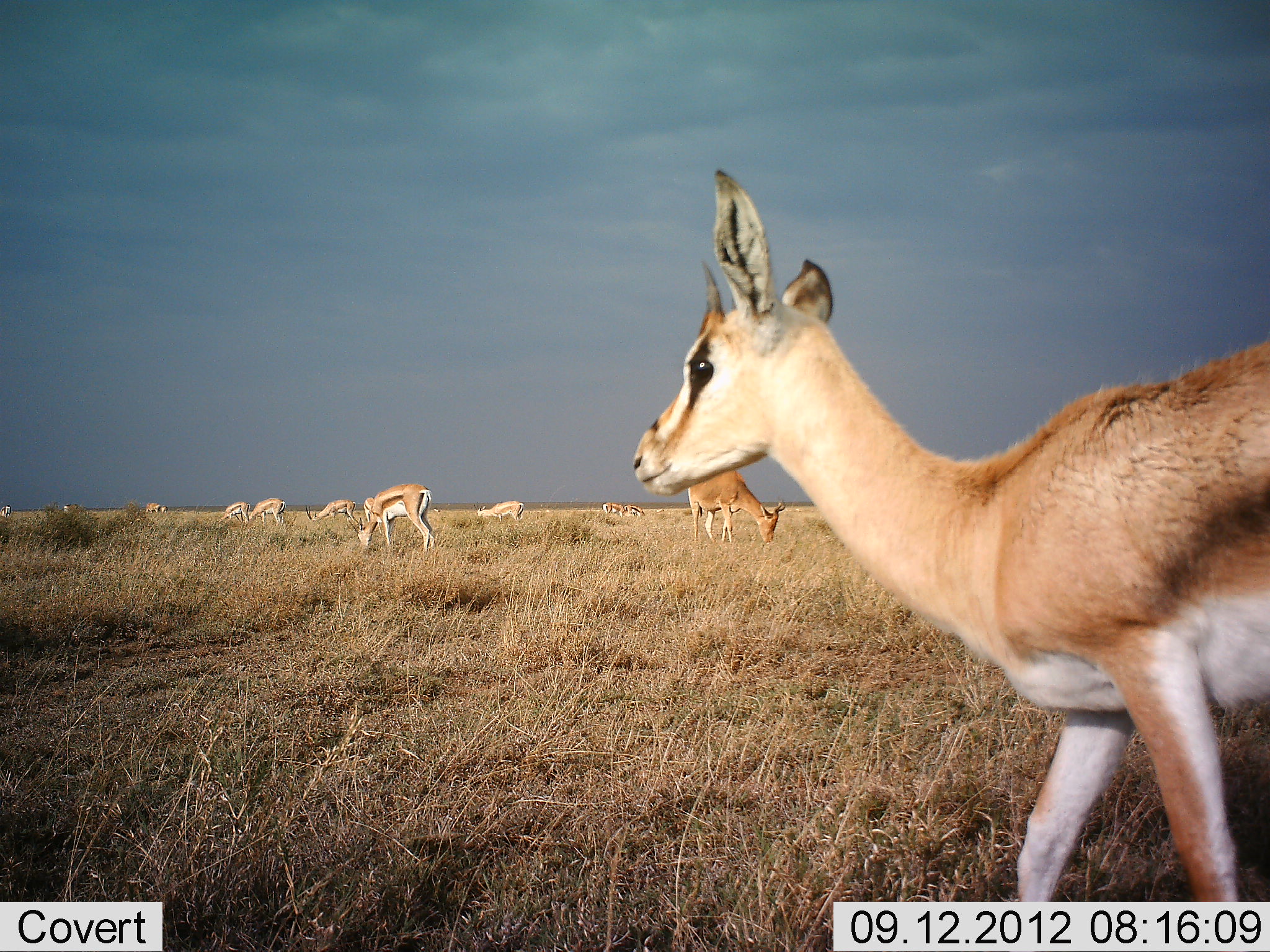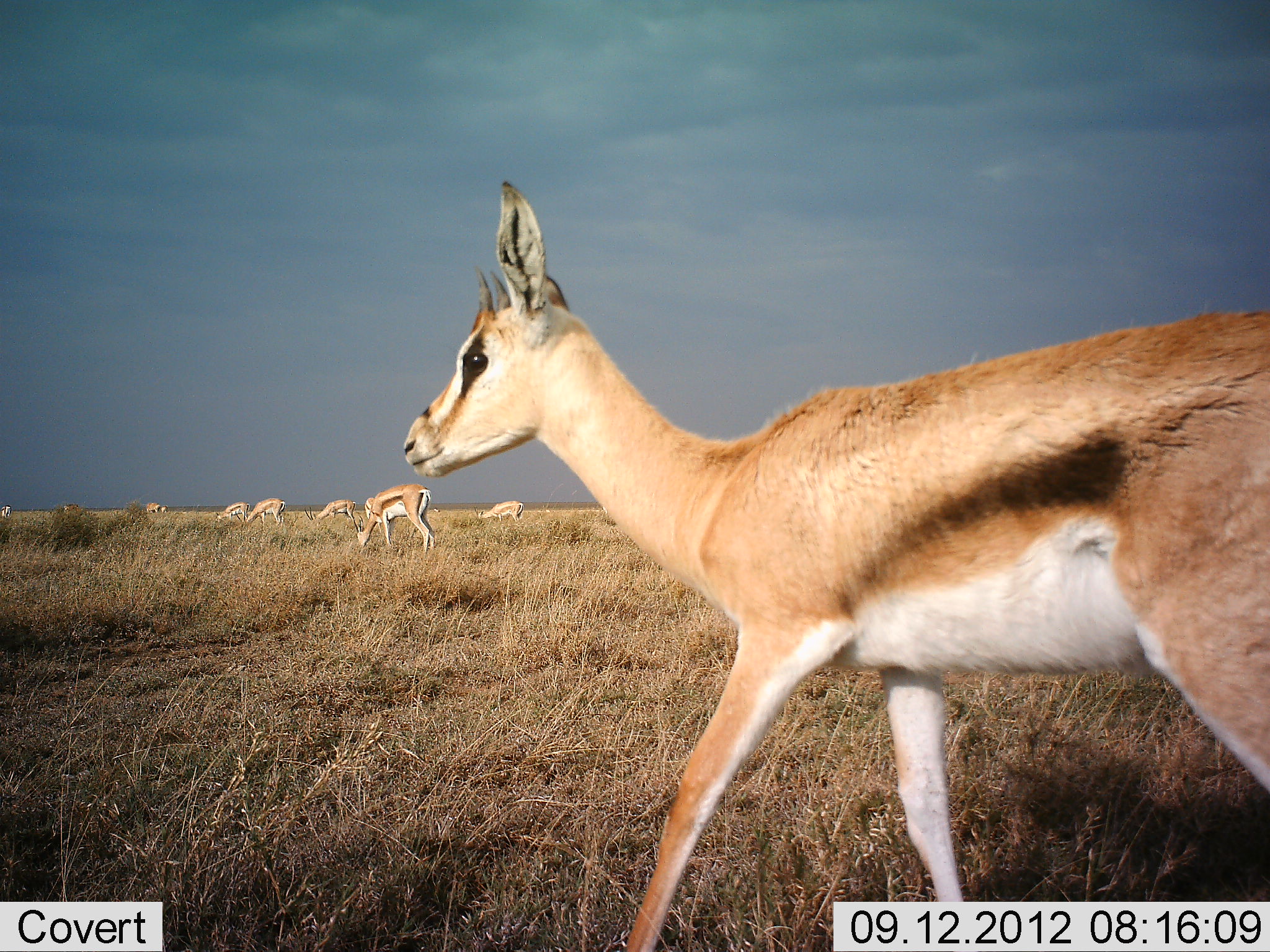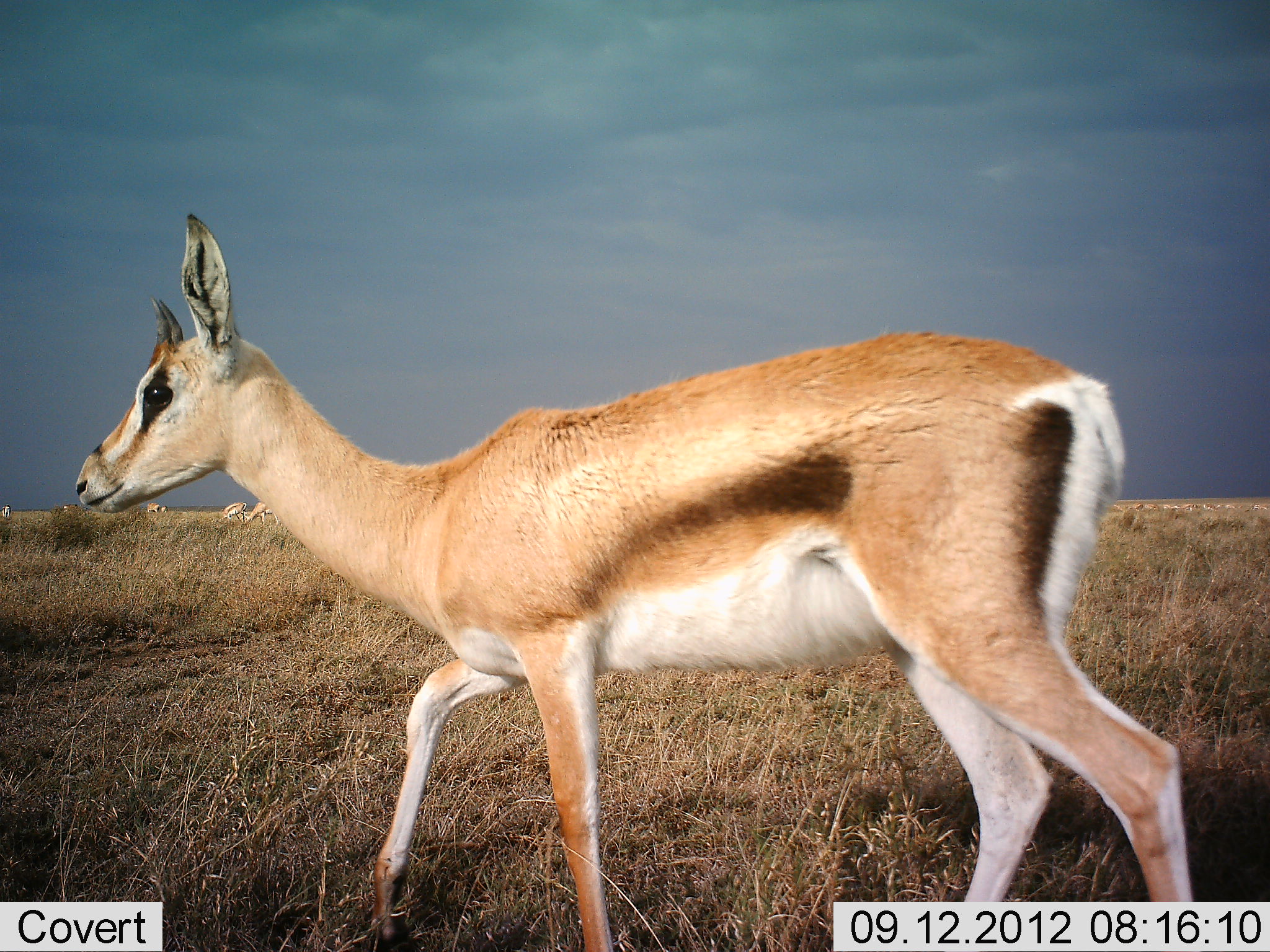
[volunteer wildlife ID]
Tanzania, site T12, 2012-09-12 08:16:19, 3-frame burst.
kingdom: Animalia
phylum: Chordata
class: Mammalia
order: Artiodactyla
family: Bovidae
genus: Eudorcas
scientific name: Eudorcas thomsonii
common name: thomson's gazelle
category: gazellethomsons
Gazellethomsons (thomson's gazelle) (Eudorcas thomsonii), count 10. Behavior (volunteer vote fractions): standing 69%, resting 8%, moving 77%, interacting 0%. Young present (vote fraction): 0%. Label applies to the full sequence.